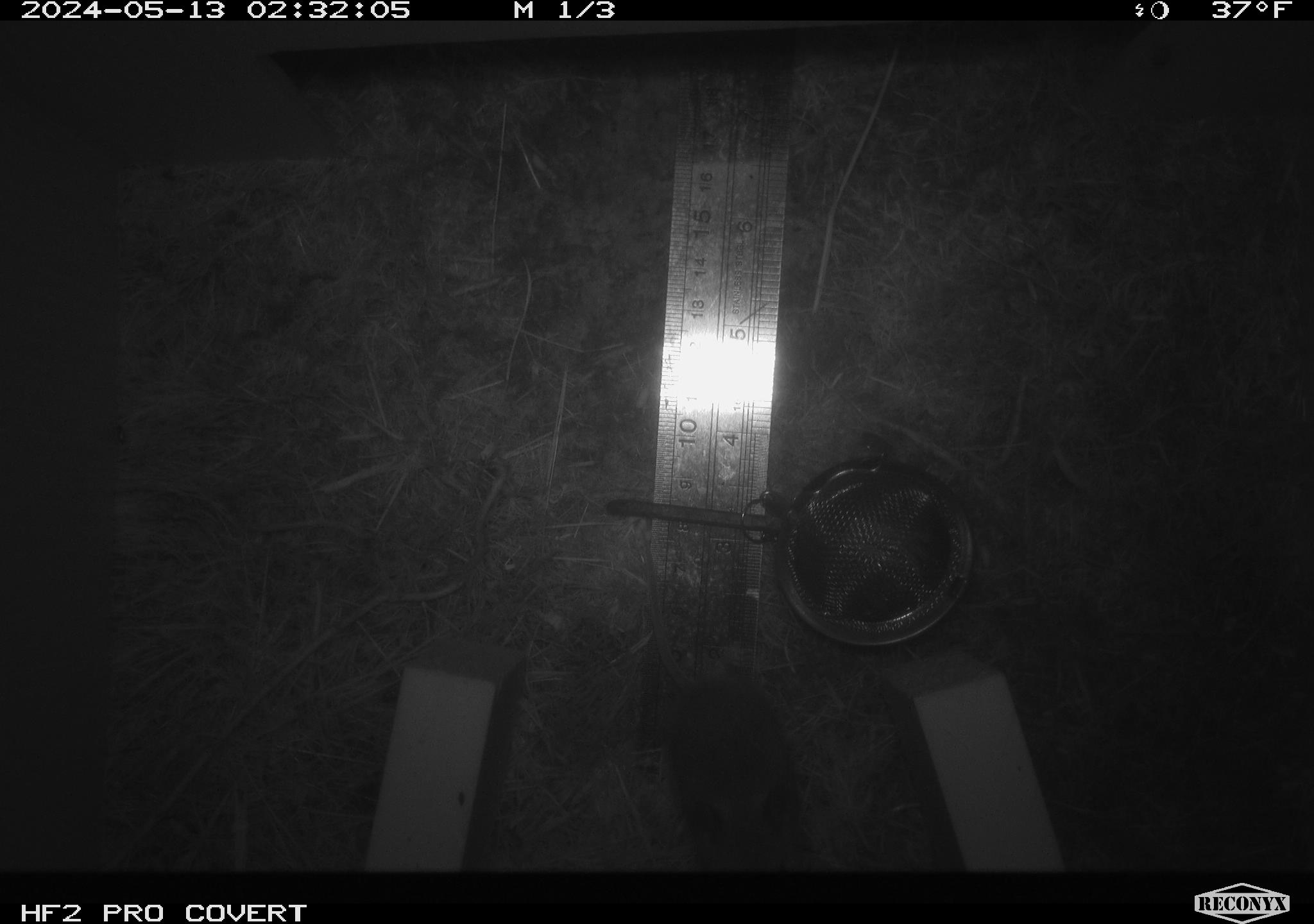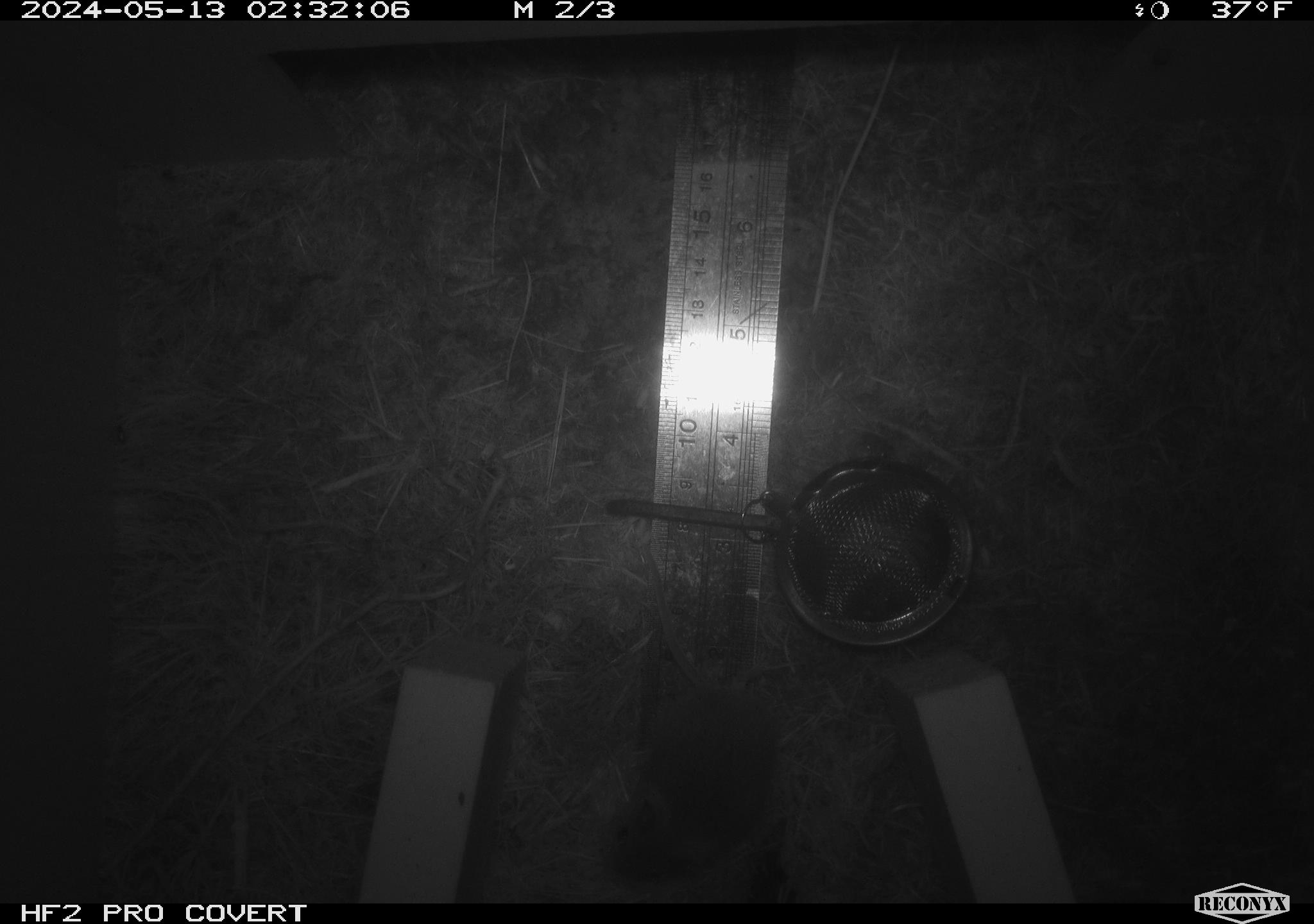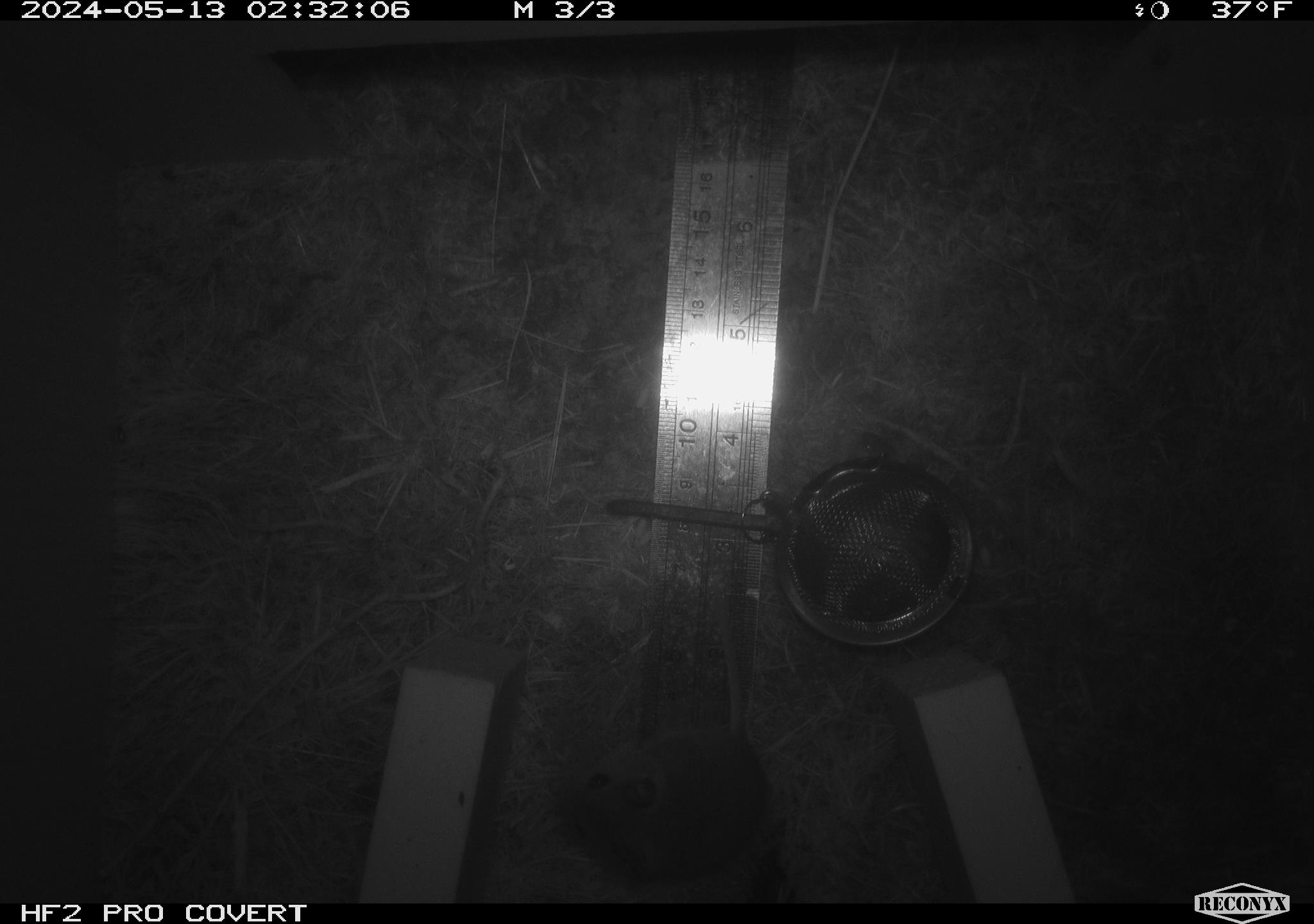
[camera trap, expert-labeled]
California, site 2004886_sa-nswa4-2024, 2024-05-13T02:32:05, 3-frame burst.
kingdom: Animalia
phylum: Chordata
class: Mammalia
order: Rodentia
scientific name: Rodentia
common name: mouse species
Mouse species (Rodentia).